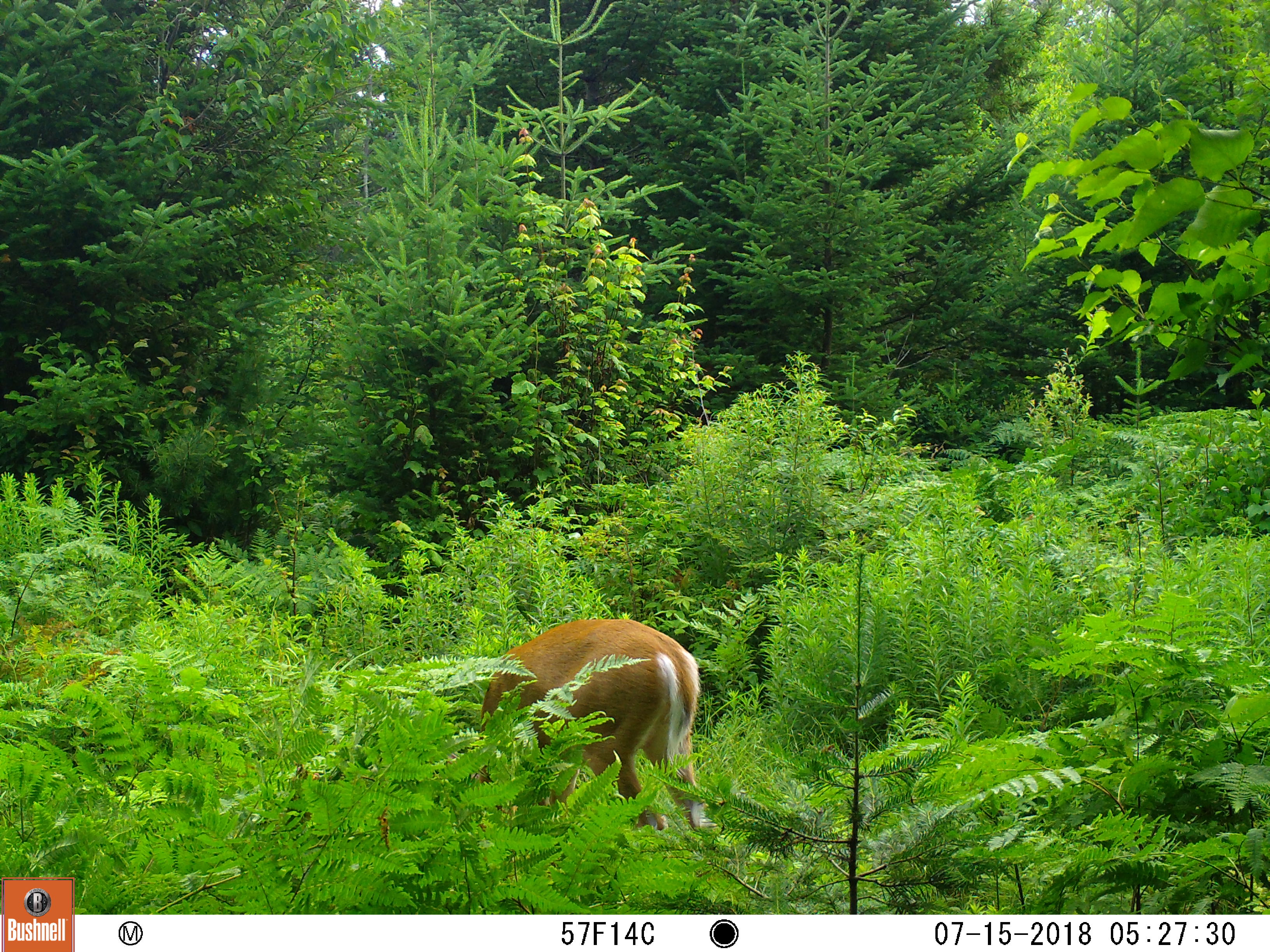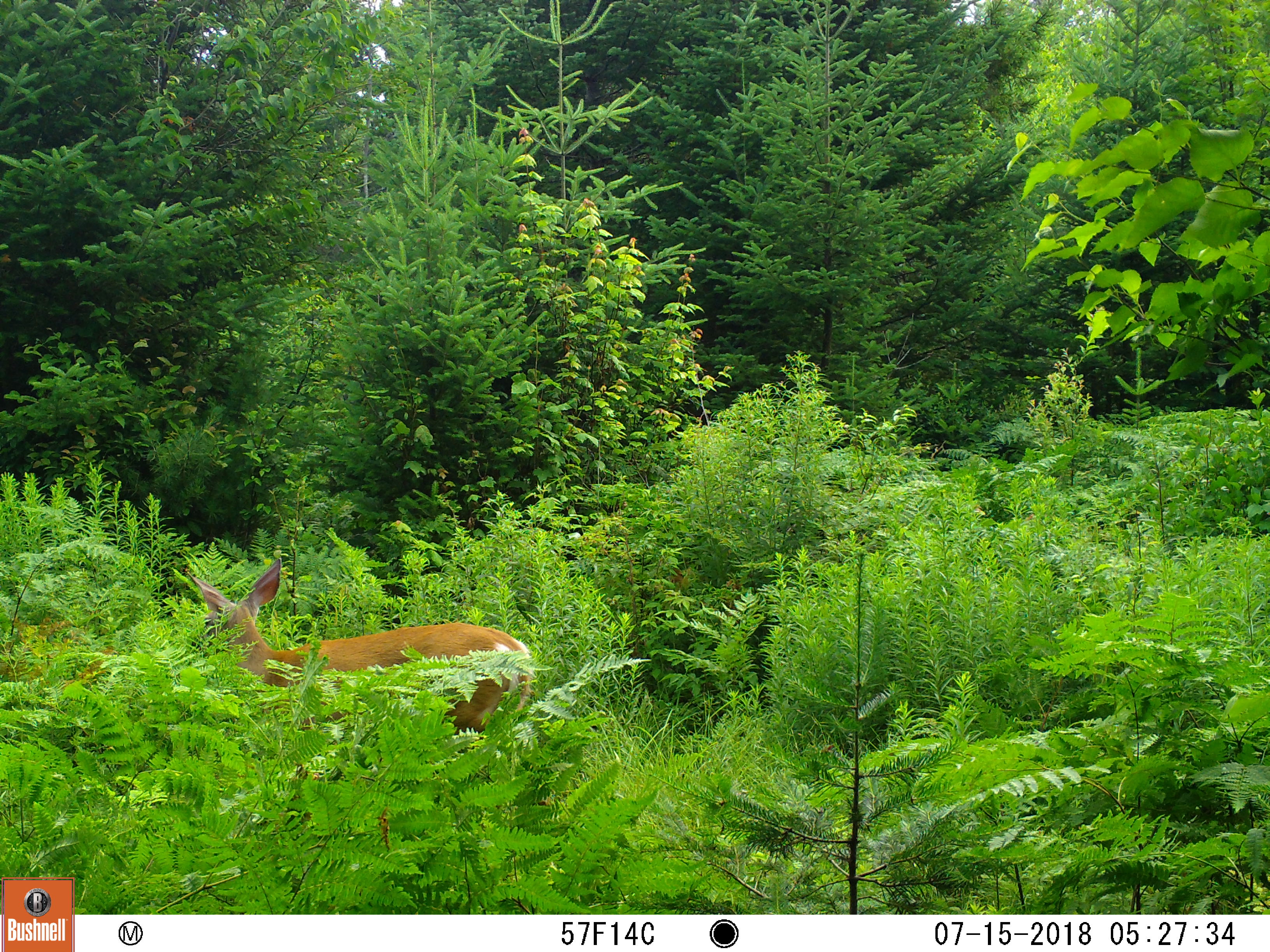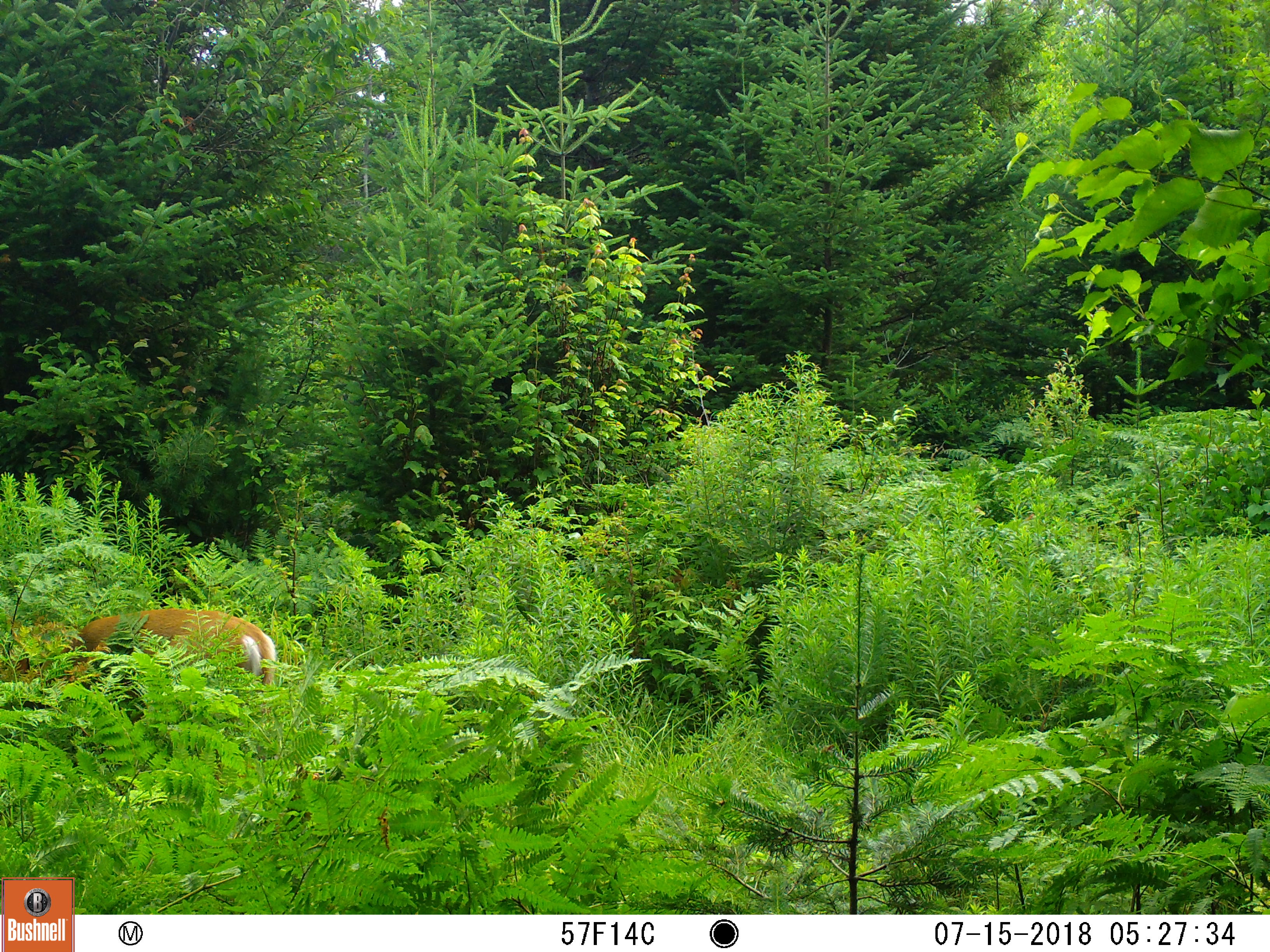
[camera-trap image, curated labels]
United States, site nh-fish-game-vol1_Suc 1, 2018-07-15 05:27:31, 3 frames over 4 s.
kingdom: Animalia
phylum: Chordata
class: Mammalia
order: Artiodactyla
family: Cervidae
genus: Odocoileus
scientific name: Odocoileus virginianus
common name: white-tailed deer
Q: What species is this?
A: White-tailed deer (Odocoileus virginianus).